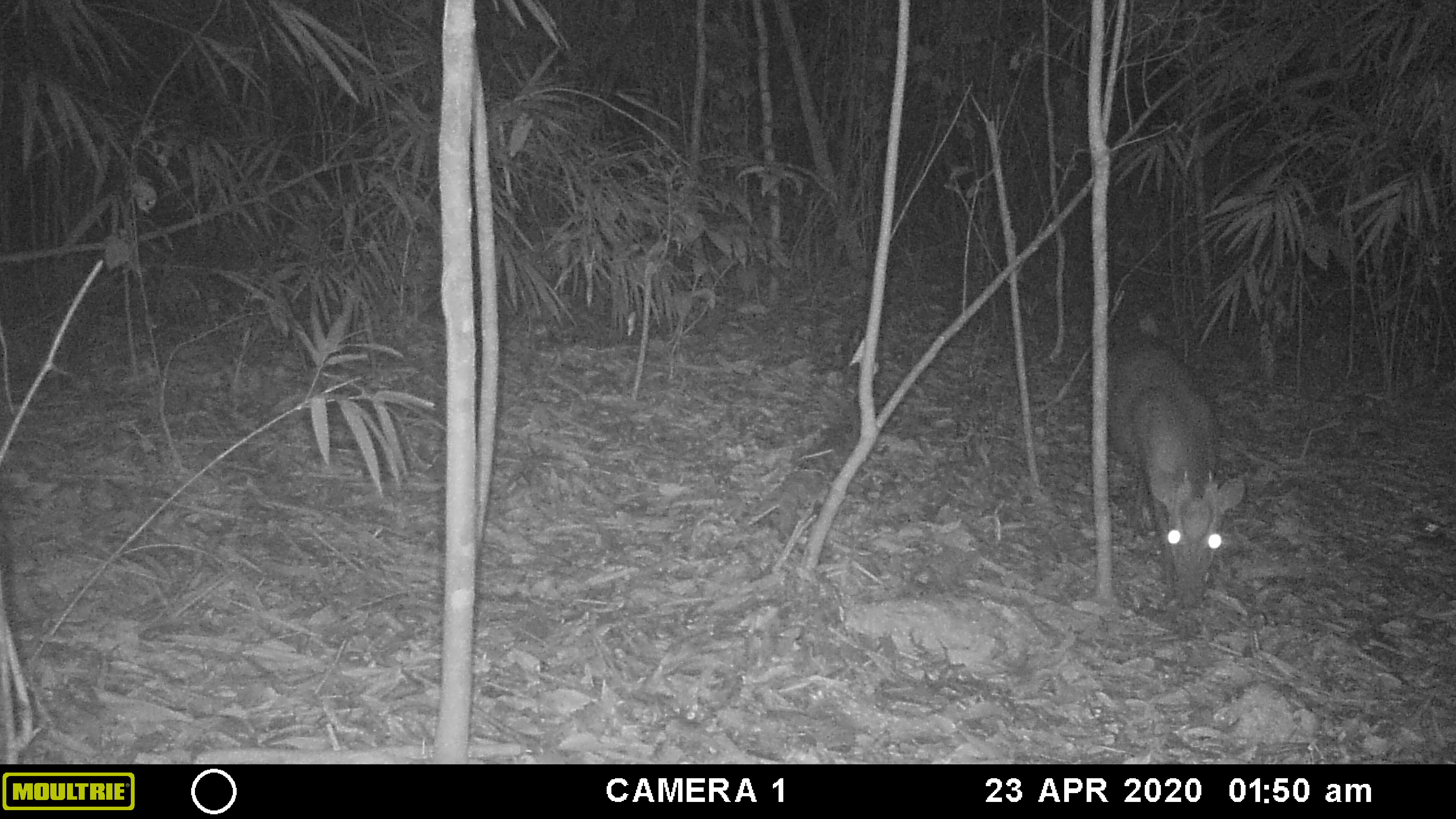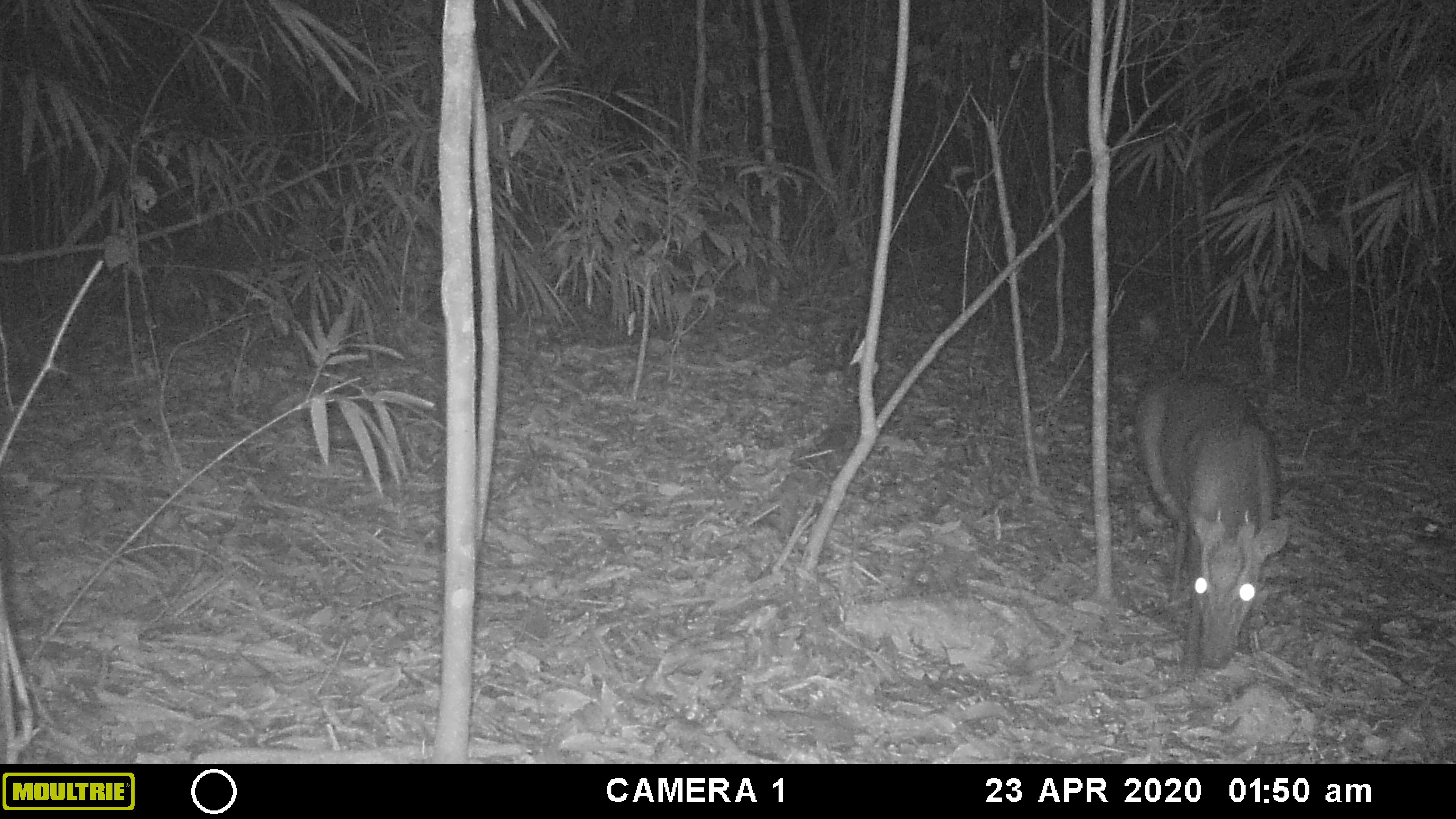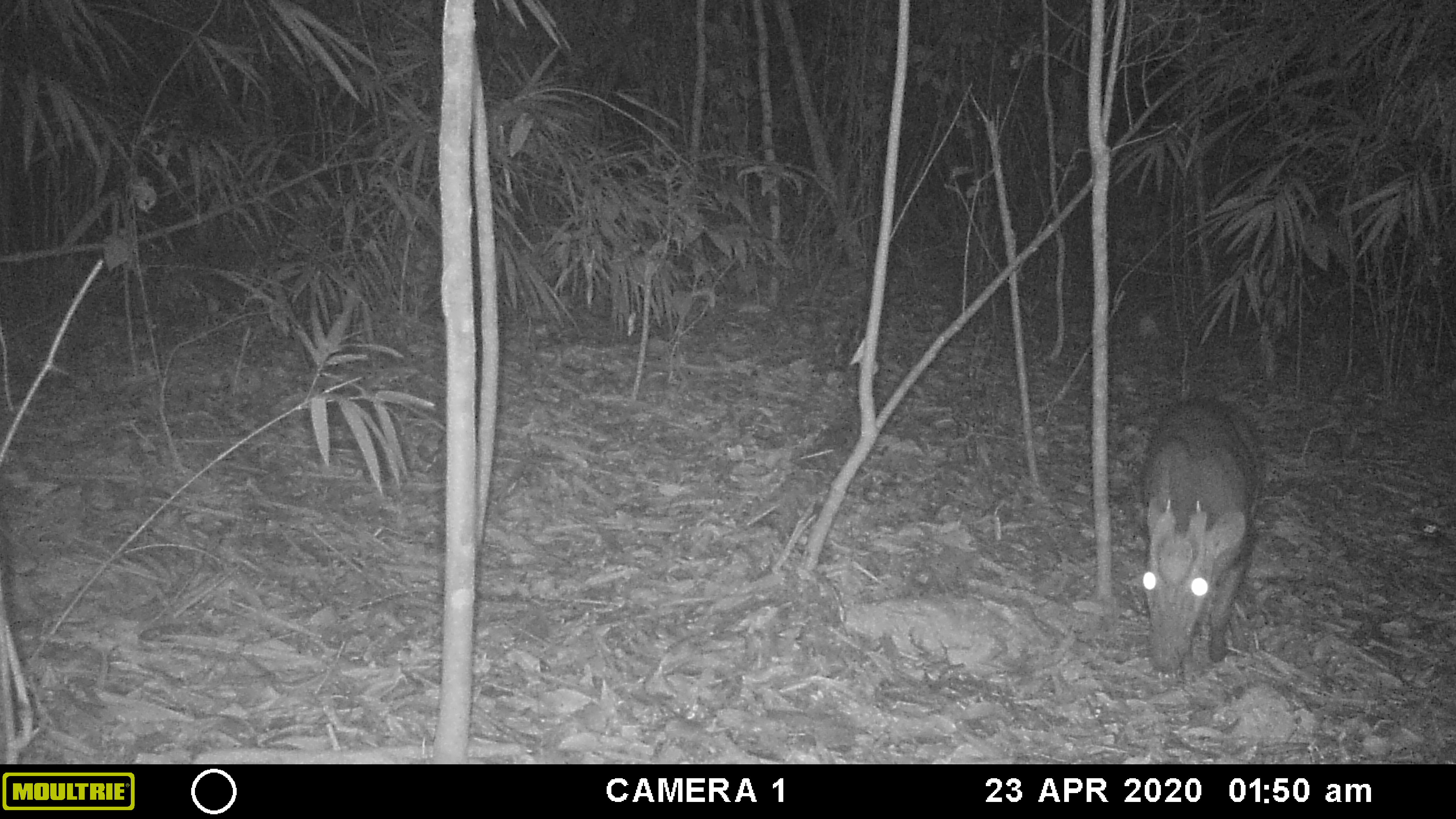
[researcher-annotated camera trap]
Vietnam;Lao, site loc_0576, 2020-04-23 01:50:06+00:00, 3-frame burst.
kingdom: Animalia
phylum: Chordata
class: Mammalia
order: Artiodactyla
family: Cervidae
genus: Muntiacus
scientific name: Muntiacus rooseveltorum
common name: roosevelt's muntjac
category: roosevelts muntjac group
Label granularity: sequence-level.